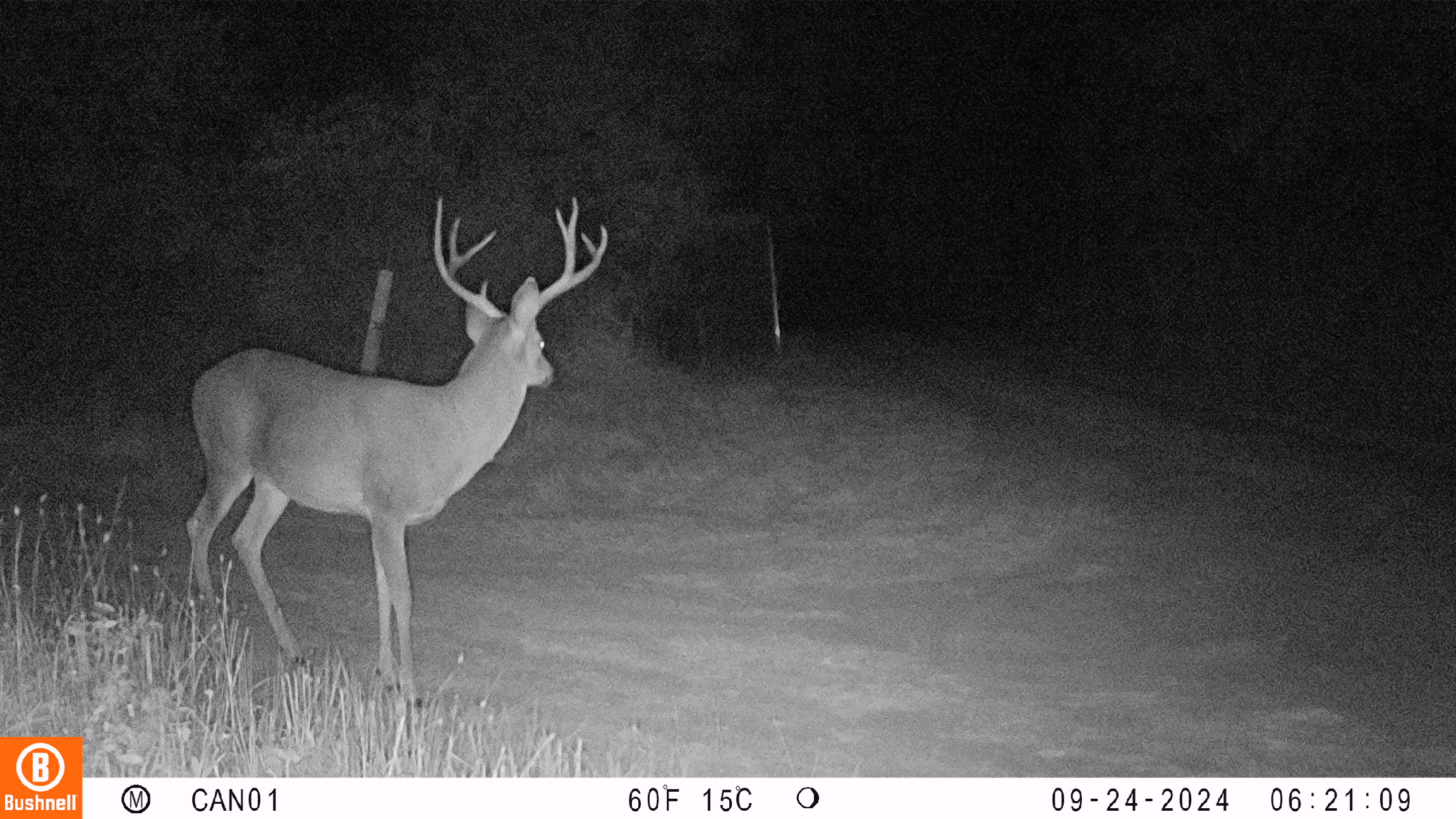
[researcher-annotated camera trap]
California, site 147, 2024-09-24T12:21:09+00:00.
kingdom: Animalia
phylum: Chordata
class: Mammalia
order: Artiodactyla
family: Cervidae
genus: Odocoileus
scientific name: Odocoileus hemionus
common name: mule deer